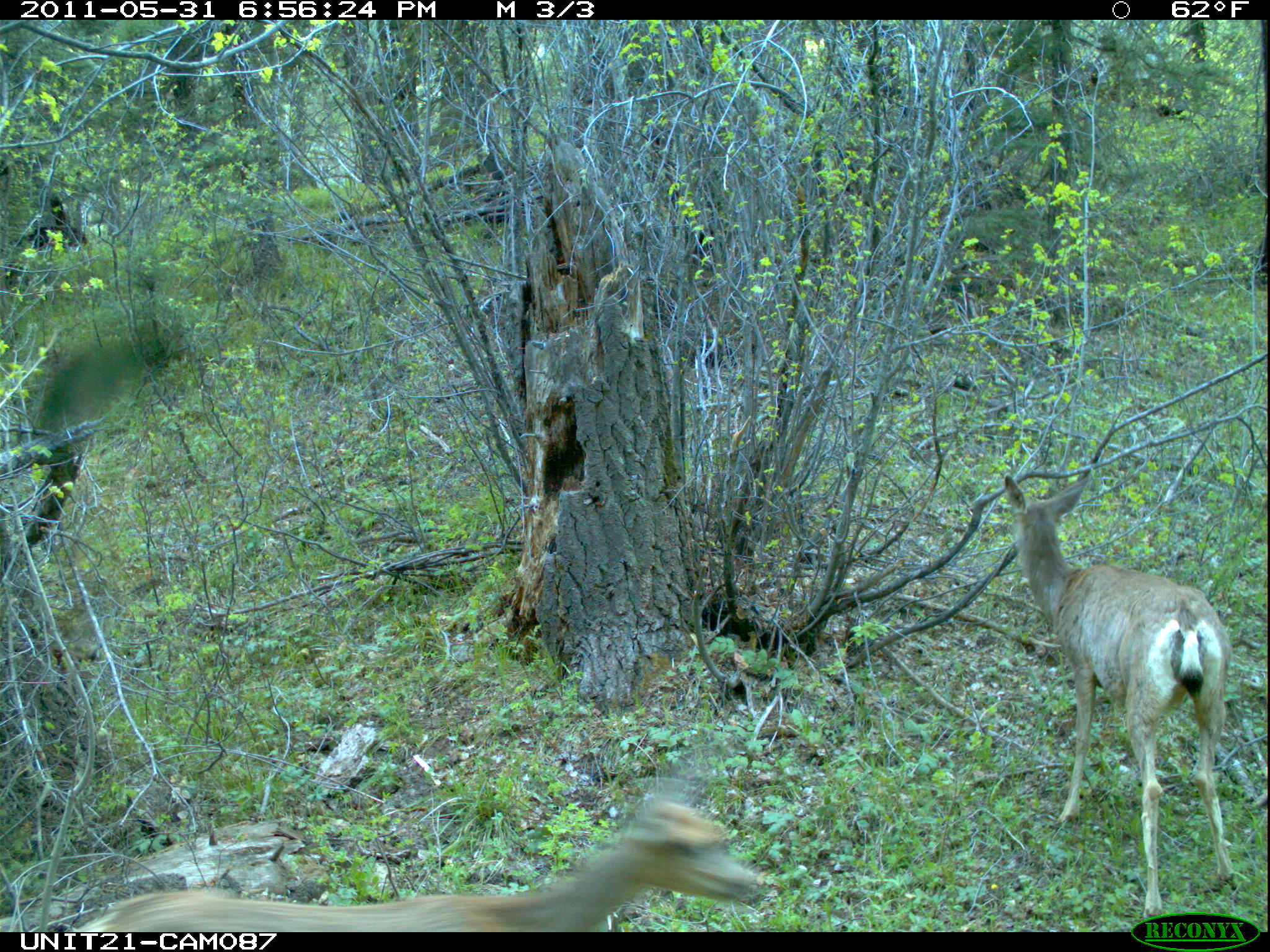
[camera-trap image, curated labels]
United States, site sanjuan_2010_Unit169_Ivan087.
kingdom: Animalia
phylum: Chordata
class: Mammalia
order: Artiodactyla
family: Cervidae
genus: Odocoileus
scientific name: Odocoileus hemionus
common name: mule deer